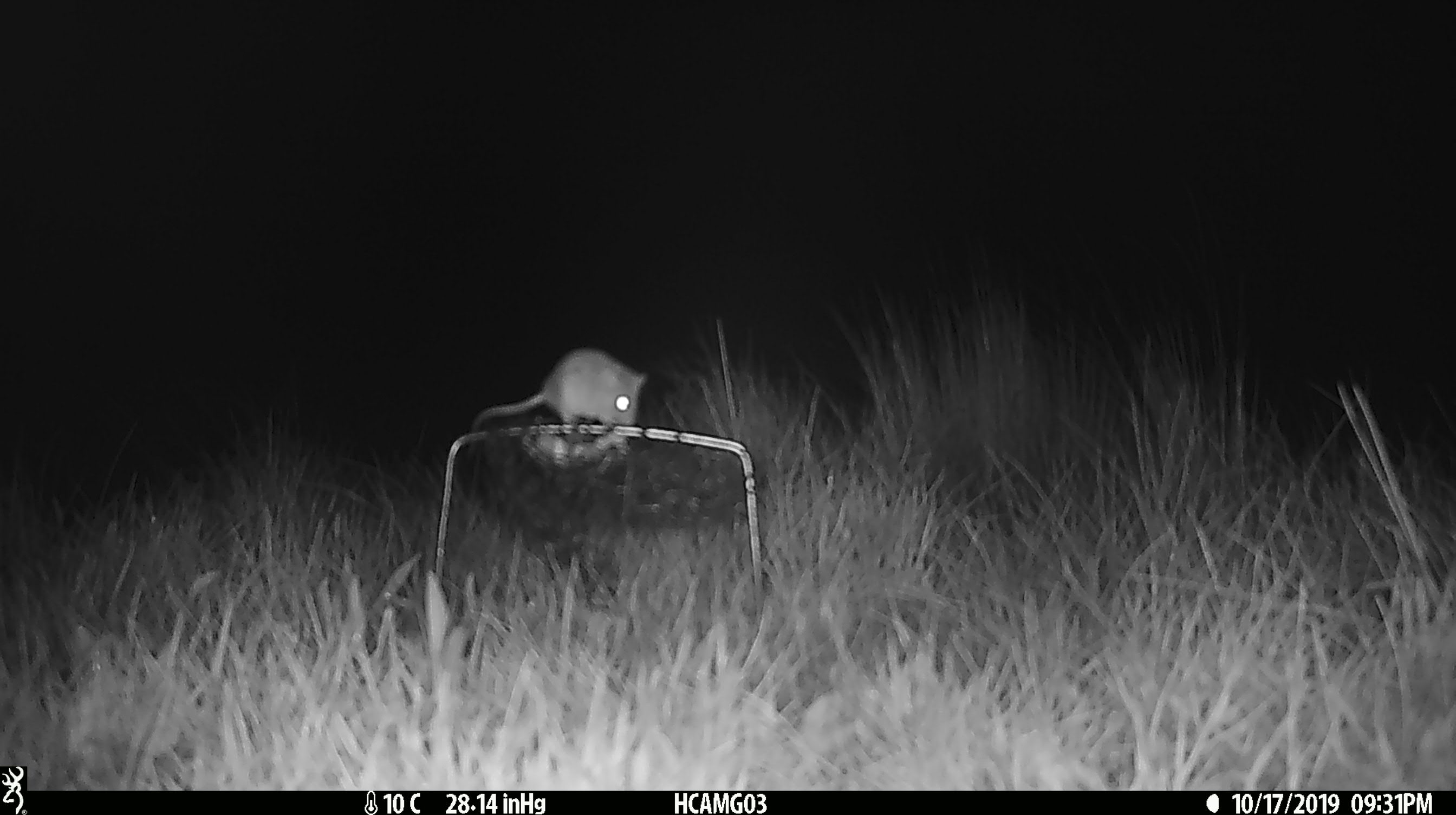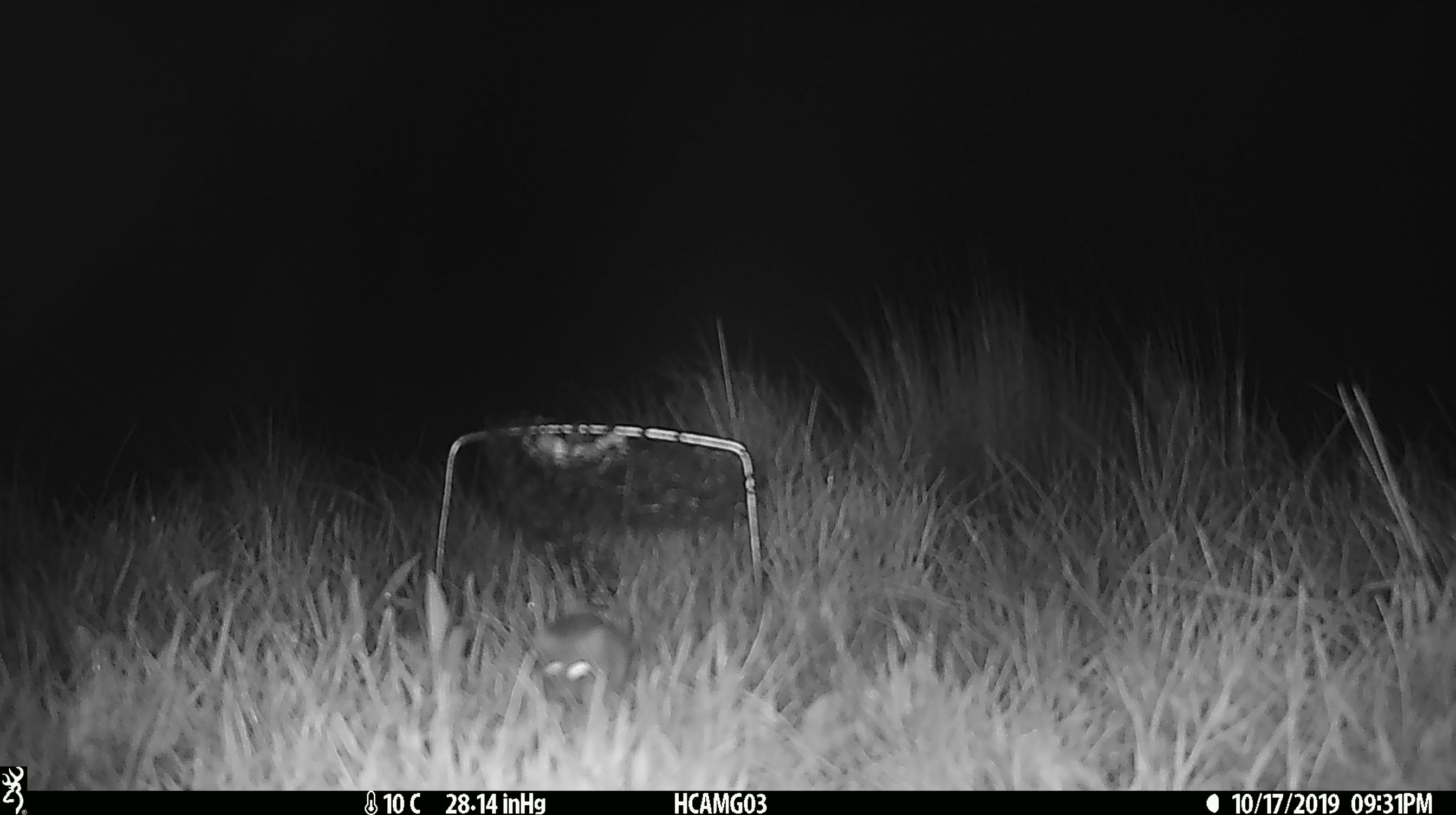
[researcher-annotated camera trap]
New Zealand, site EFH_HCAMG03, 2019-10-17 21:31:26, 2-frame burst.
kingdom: Animalia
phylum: Chordata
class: Mammalia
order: Rodentia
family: Muridae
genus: Mus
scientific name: Mus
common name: mouse